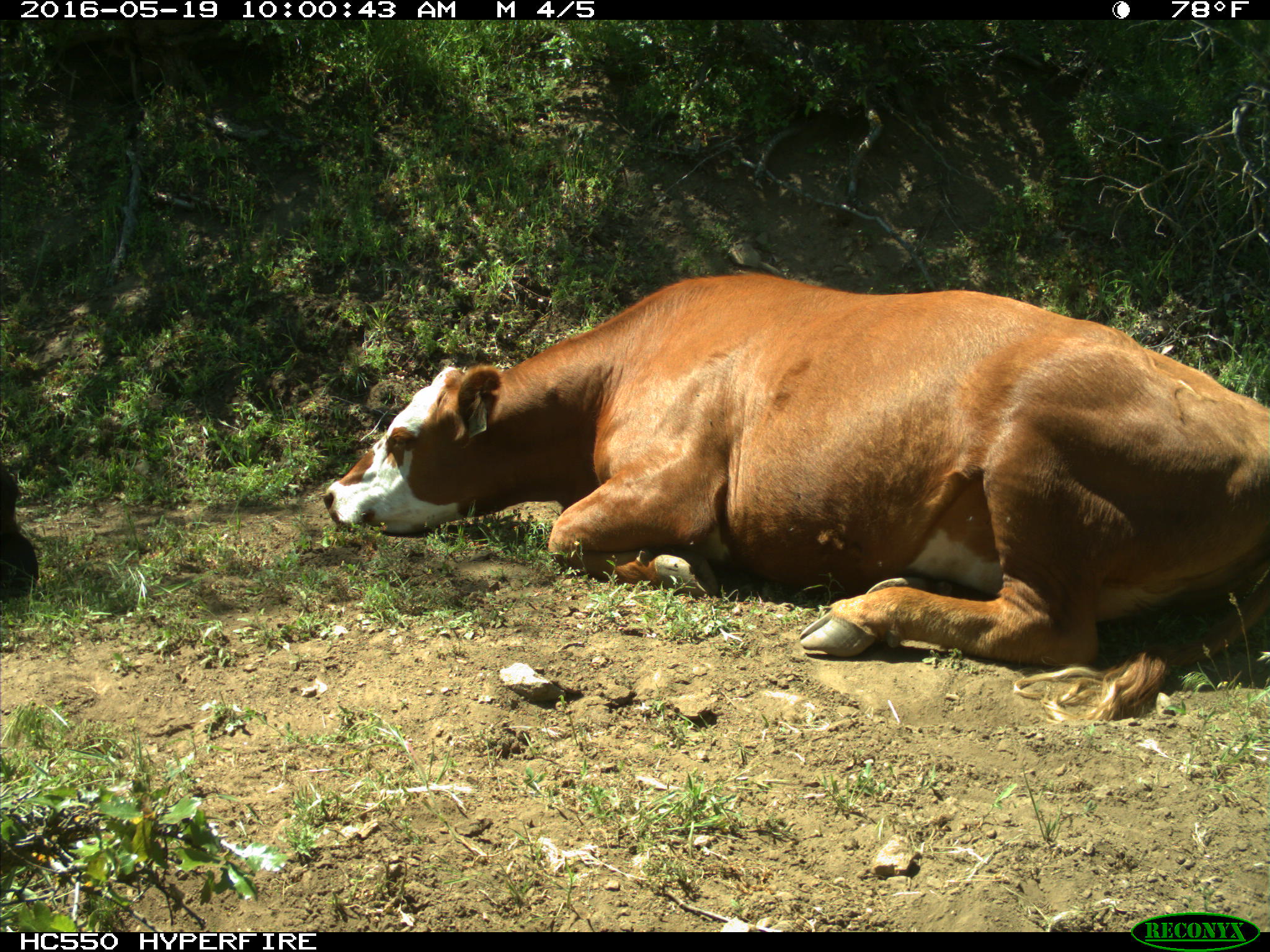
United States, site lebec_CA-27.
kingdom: Animalia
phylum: Chordata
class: Mammalia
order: Artiodactyla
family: Bovidae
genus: Bos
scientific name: Bos taurus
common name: domestic cow